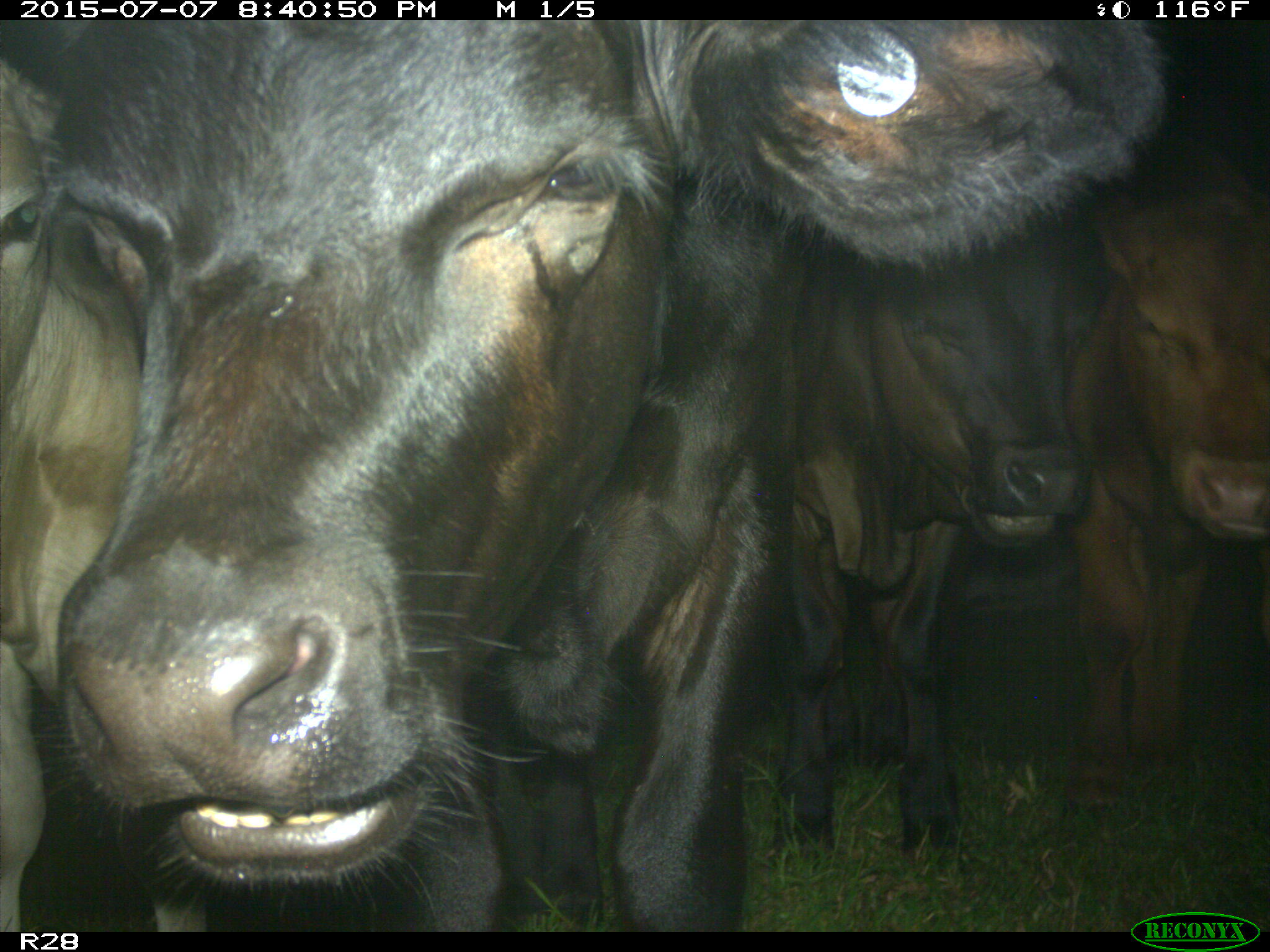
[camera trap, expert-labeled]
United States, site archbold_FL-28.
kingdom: Animalia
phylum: Chordata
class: Mammalia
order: Artiodactyla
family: Bovidae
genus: Bos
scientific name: Bos taurus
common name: domestic cow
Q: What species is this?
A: Bos taurus (domestic cow).